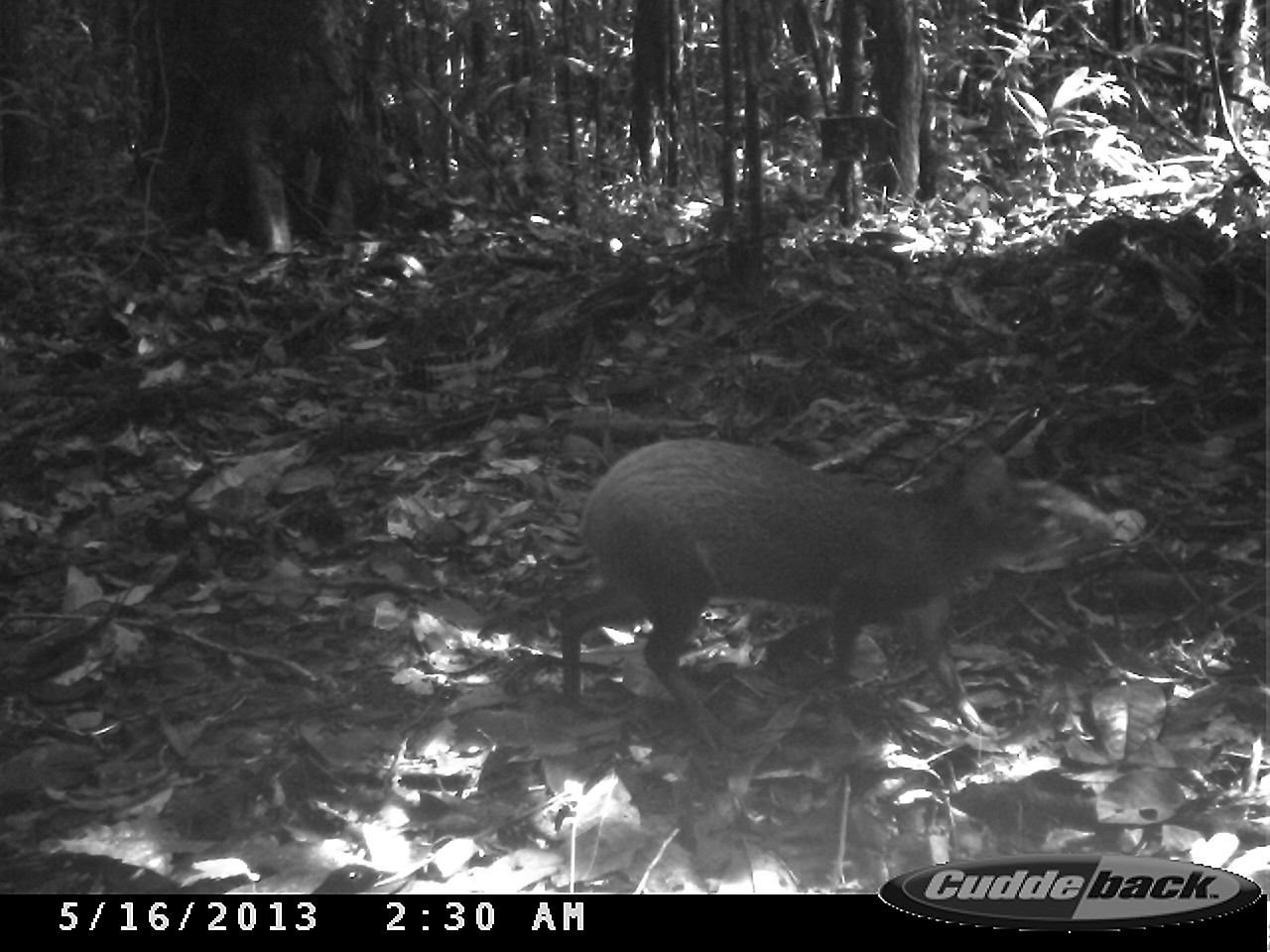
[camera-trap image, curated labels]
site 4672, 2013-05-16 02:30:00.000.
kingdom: Animalia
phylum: Chordata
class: Mammalia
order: Rodentia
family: Dasyproctidae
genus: Dasyprocta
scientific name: Dasyprocta leporina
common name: red-rumped agouti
Dasyprocta leporina (red-rumped agouti), count 1.